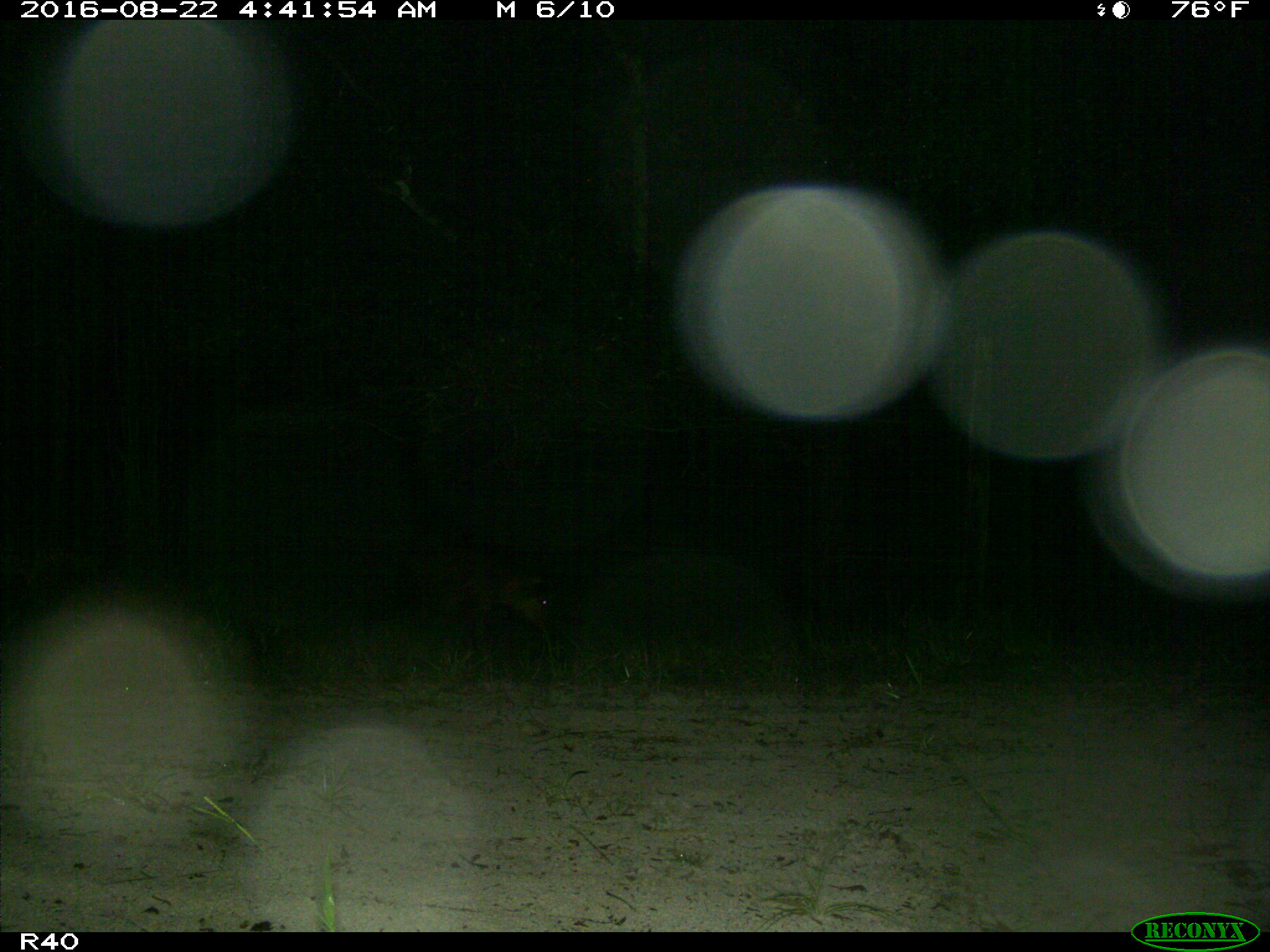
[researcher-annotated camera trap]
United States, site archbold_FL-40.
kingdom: Animalia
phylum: Chordata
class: Mammalia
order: Artiodactyla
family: Suidae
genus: Sus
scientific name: Sus scrofa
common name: wild boar